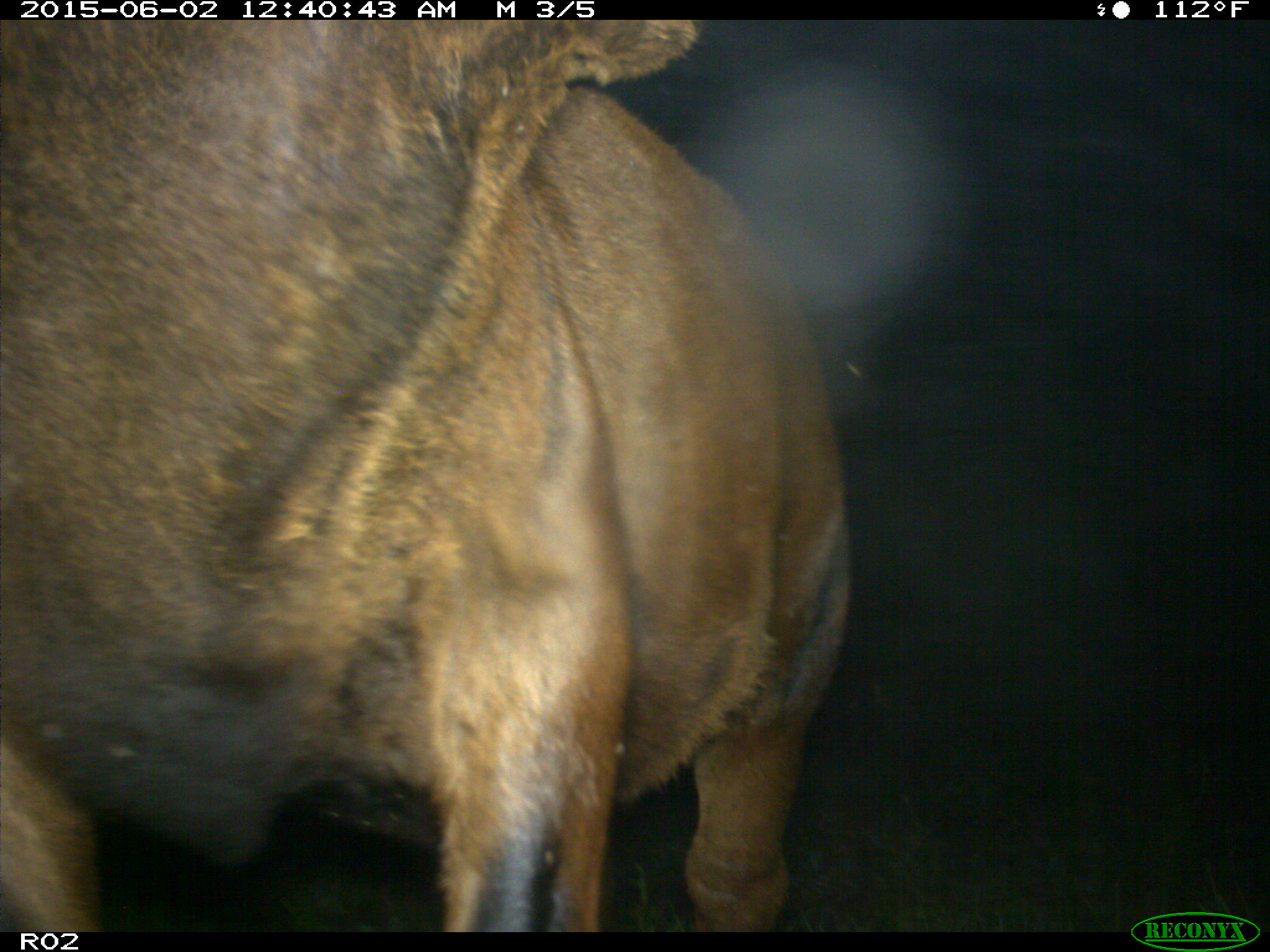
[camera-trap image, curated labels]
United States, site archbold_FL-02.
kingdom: Animalia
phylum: Chordata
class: Mammalia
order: Artiodactyla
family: Bovidae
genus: Bos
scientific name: Bos taurus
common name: domestic cow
Bos taurus (domestic cow).